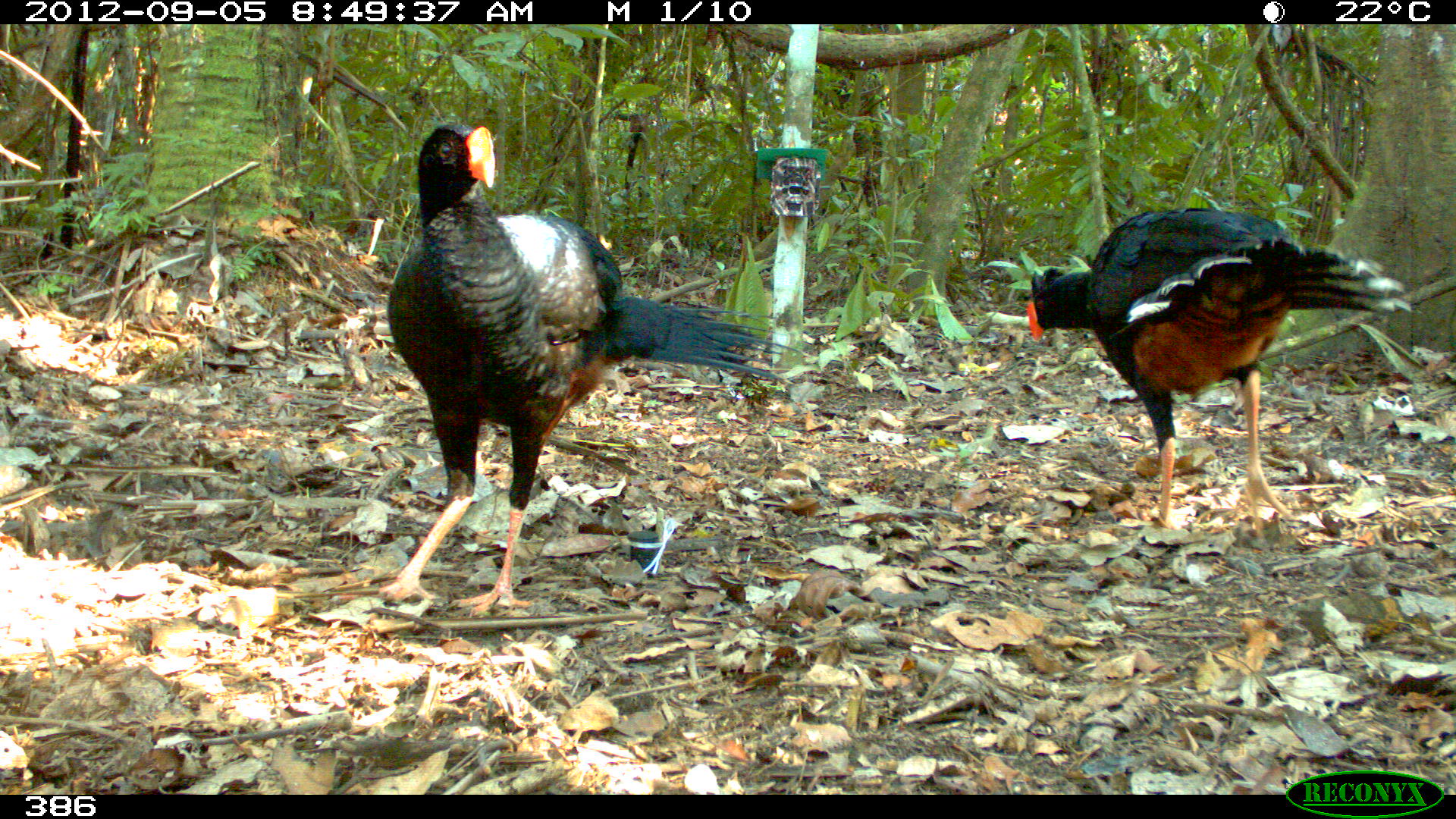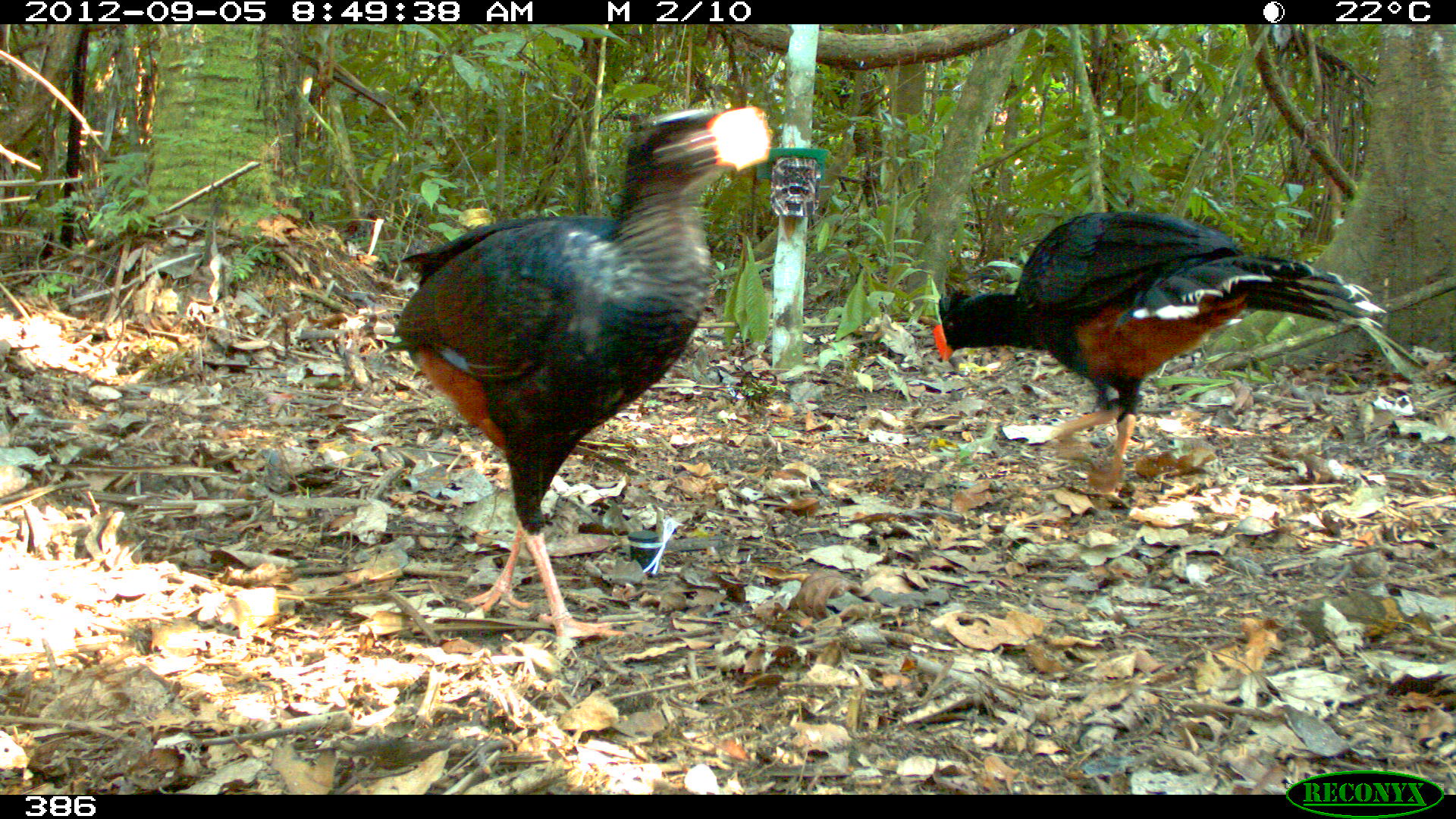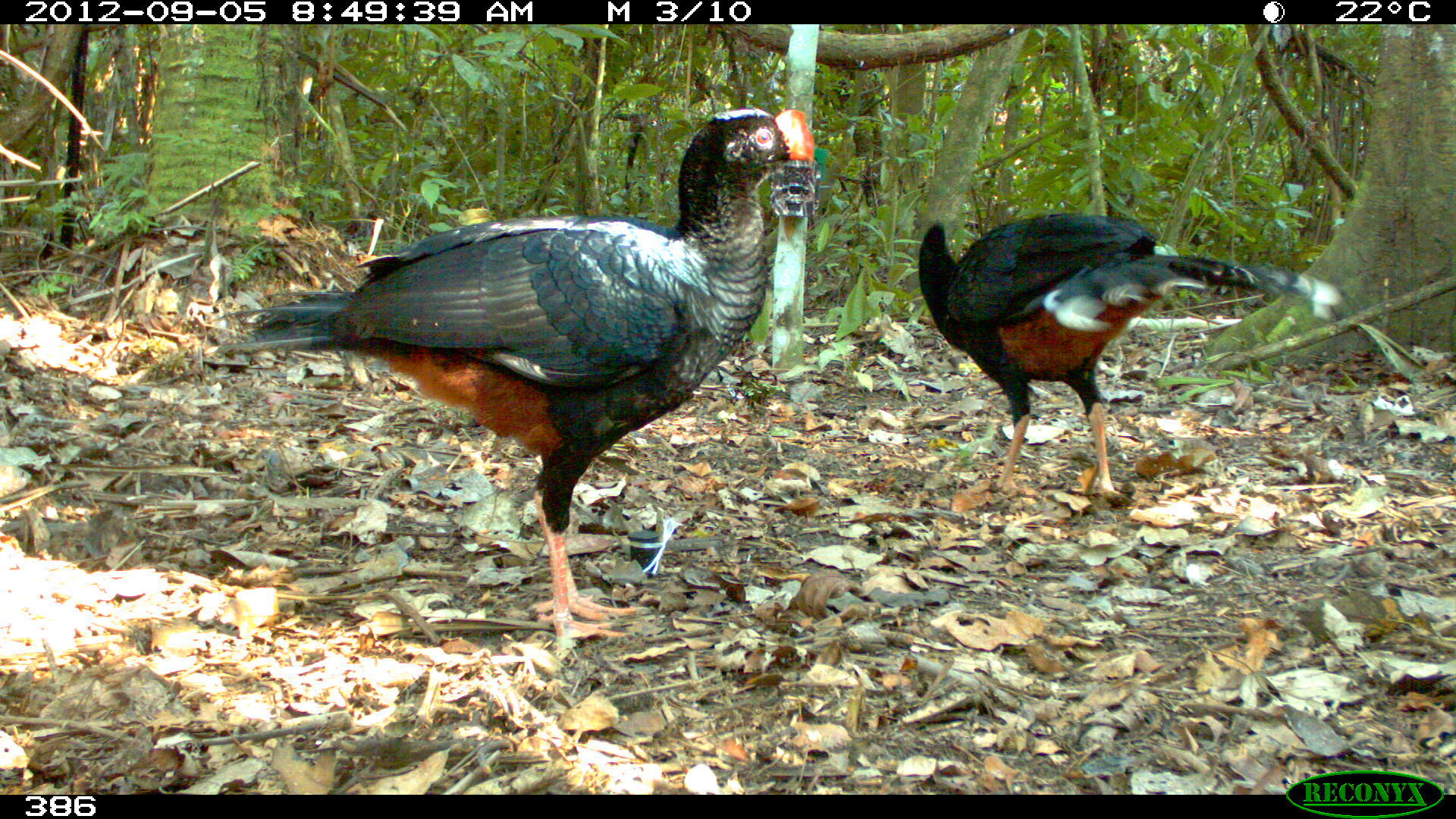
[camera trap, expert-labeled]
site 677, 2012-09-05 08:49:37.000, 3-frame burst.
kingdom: Animalia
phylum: Chordata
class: Aves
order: Galliformes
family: Cracidae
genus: Mitu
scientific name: Mitu tuberosum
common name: razor-billed curassow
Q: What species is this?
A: Mitu tuberosum (razor-billed curassow).